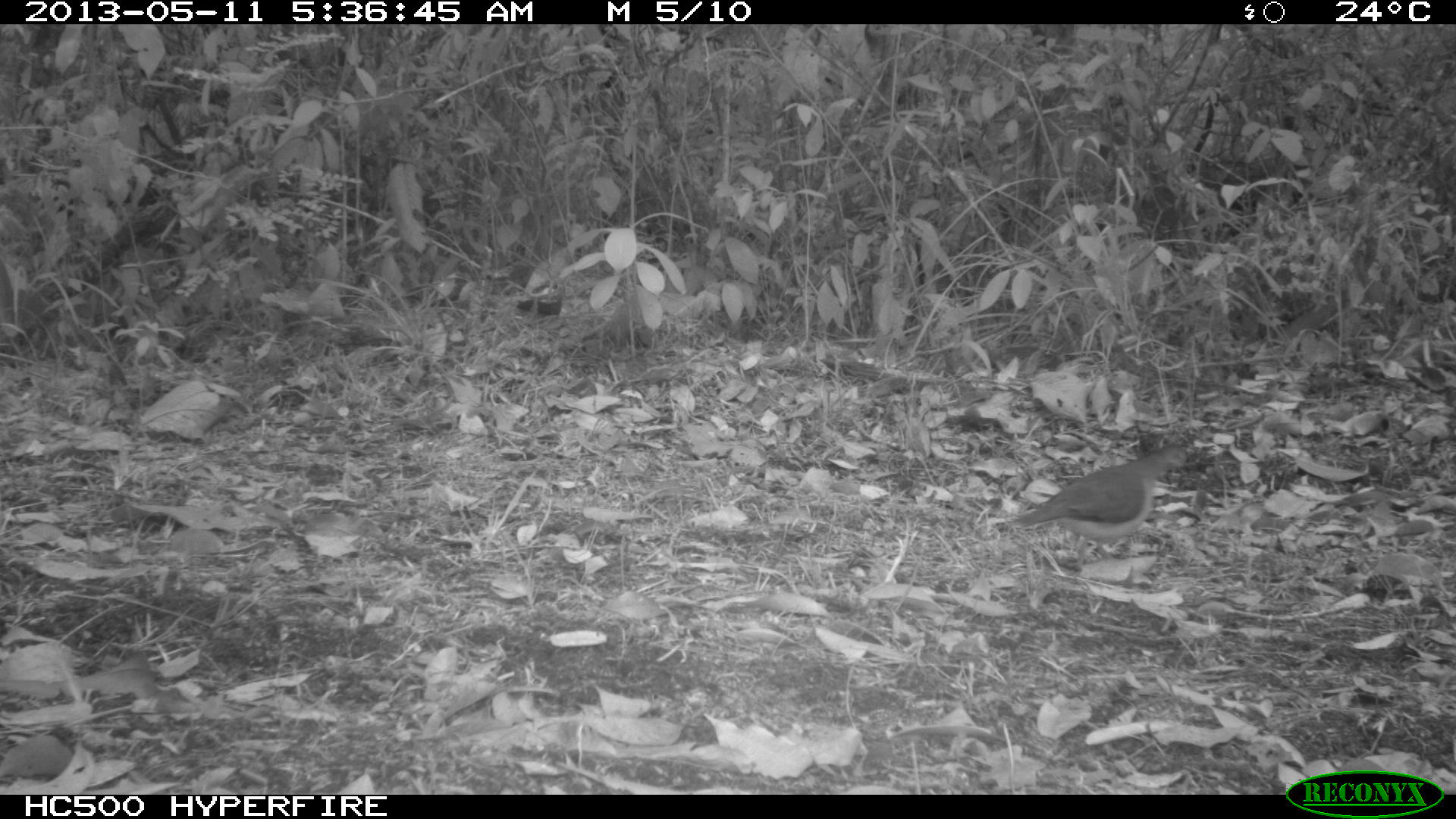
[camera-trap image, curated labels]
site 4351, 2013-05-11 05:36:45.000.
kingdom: Animalia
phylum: Chordata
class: Aves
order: Columbiformes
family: Columbidae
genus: Leptotila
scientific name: Leptotila plumbeiceps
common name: gray-headed dove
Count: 1.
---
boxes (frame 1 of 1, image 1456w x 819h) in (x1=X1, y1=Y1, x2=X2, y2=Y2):
leptotila plumbeiceps: (x1=1011, y1=443, x2=1193, y2=546)